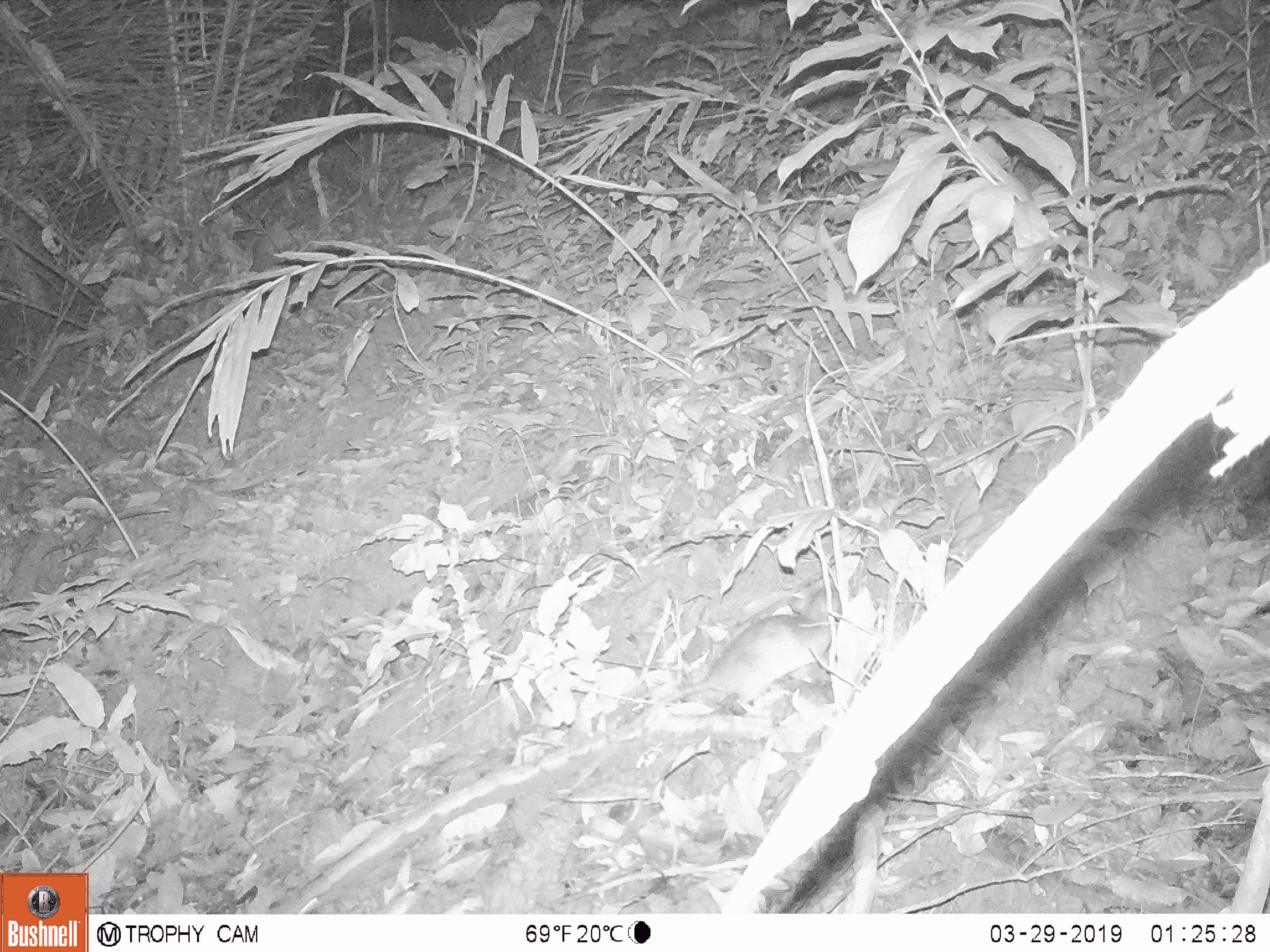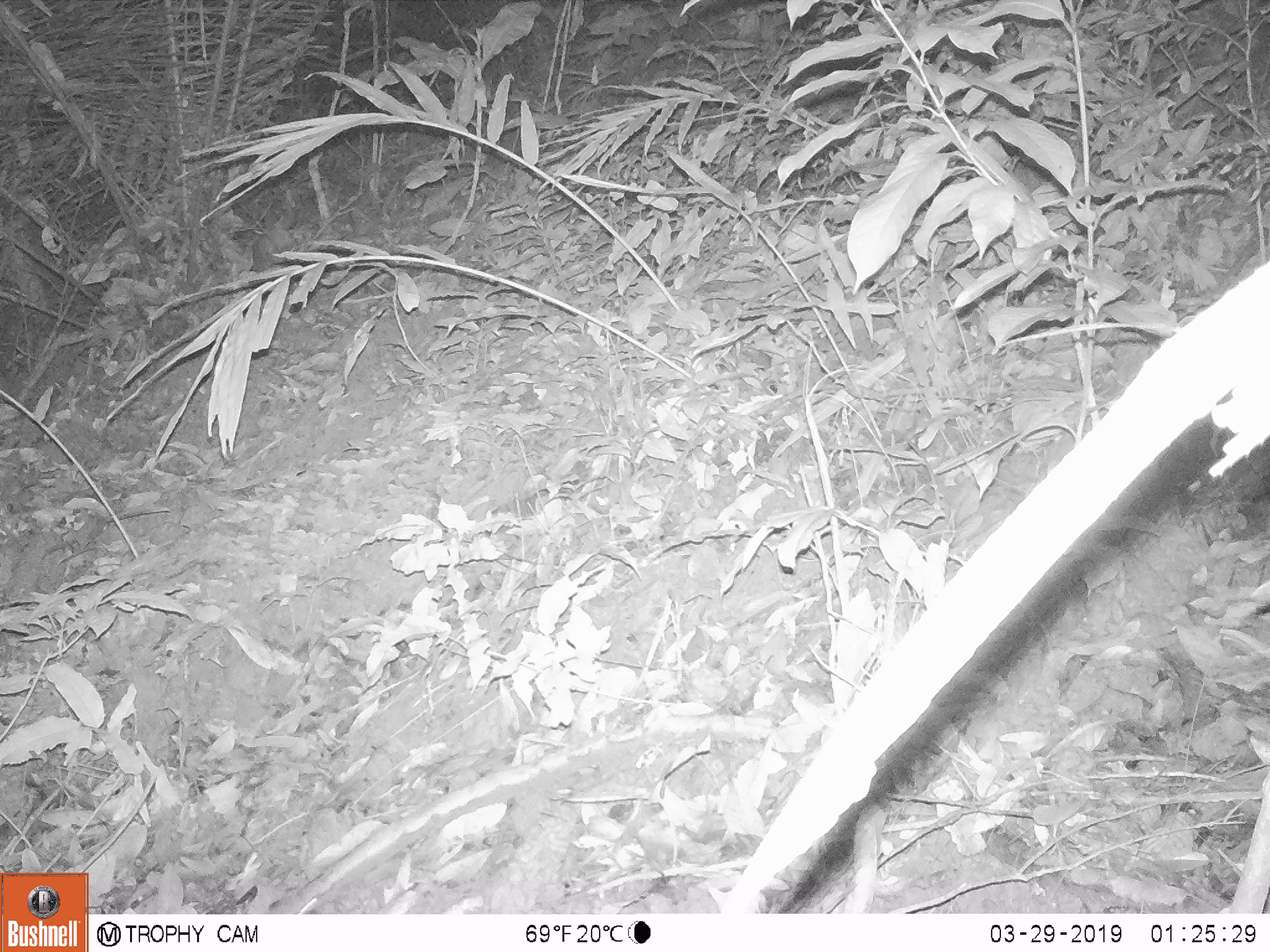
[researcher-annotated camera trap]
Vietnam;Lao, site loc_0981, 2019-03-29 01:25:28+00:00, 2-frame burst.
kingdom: Animalia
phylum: Chordata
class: Mammalia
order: Rodentia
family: Muridae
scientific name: Muridae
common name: old-world mice and rats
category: unidentified murid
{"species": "unidentified murid (old-world mice and rats) (Muridae)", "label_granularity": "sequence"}